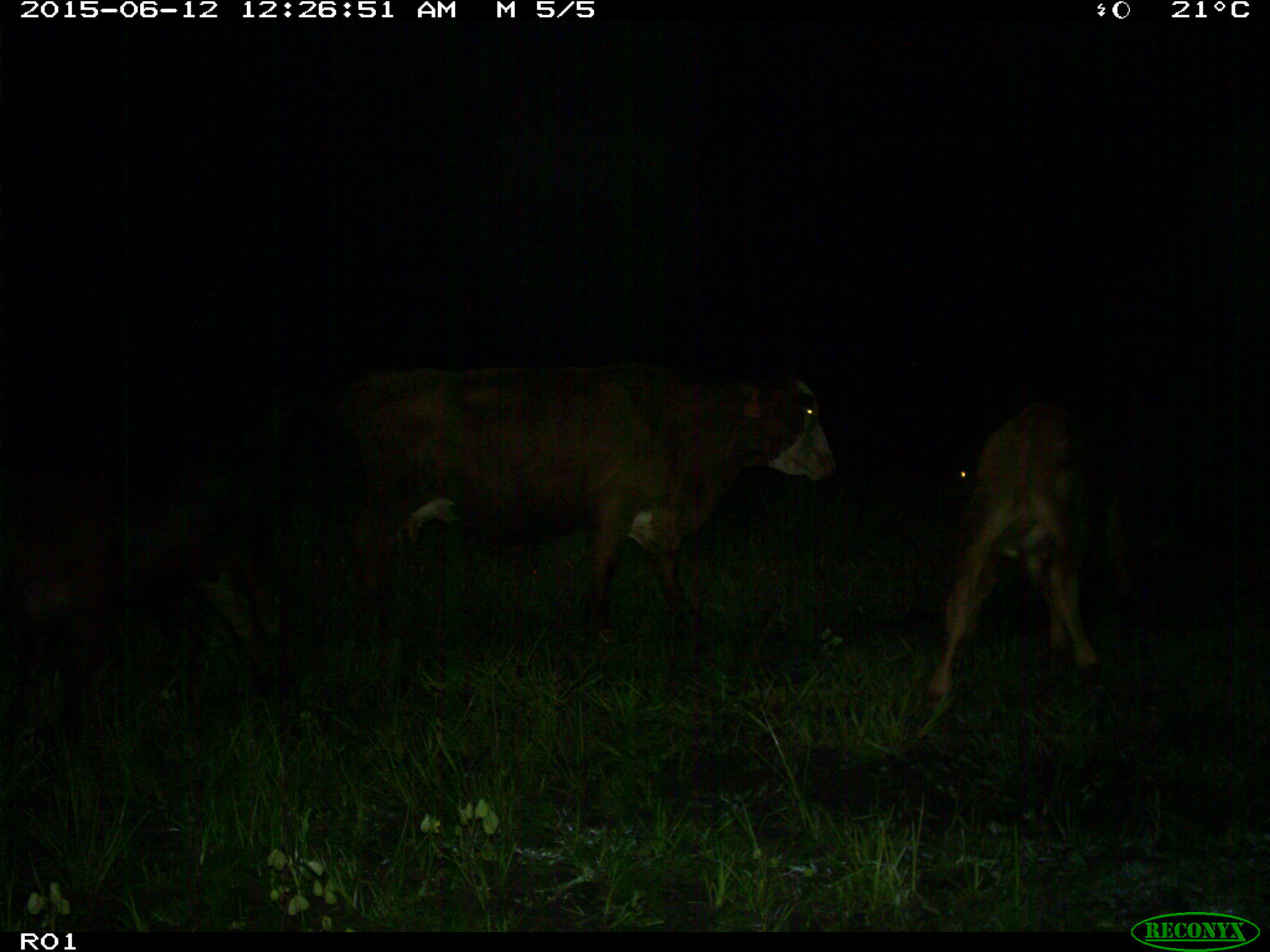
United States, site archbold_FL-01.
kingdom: Animalia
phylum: Chordata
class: Mammalia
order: Artiodactyla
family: Bovidae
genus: Bos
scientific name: Bos taurus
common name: domestic cow